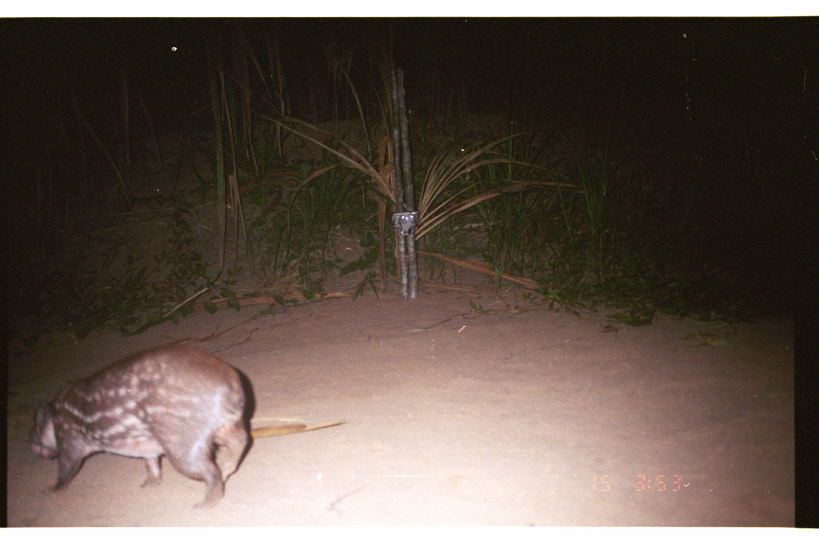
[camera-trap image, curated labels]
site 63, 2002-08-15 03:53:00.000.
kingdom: Animalia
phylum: Chordata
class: Mammalia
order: Rodentia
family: Cuniculidae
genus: Cuniculus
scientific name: Cuniculus paca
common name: spotted paca